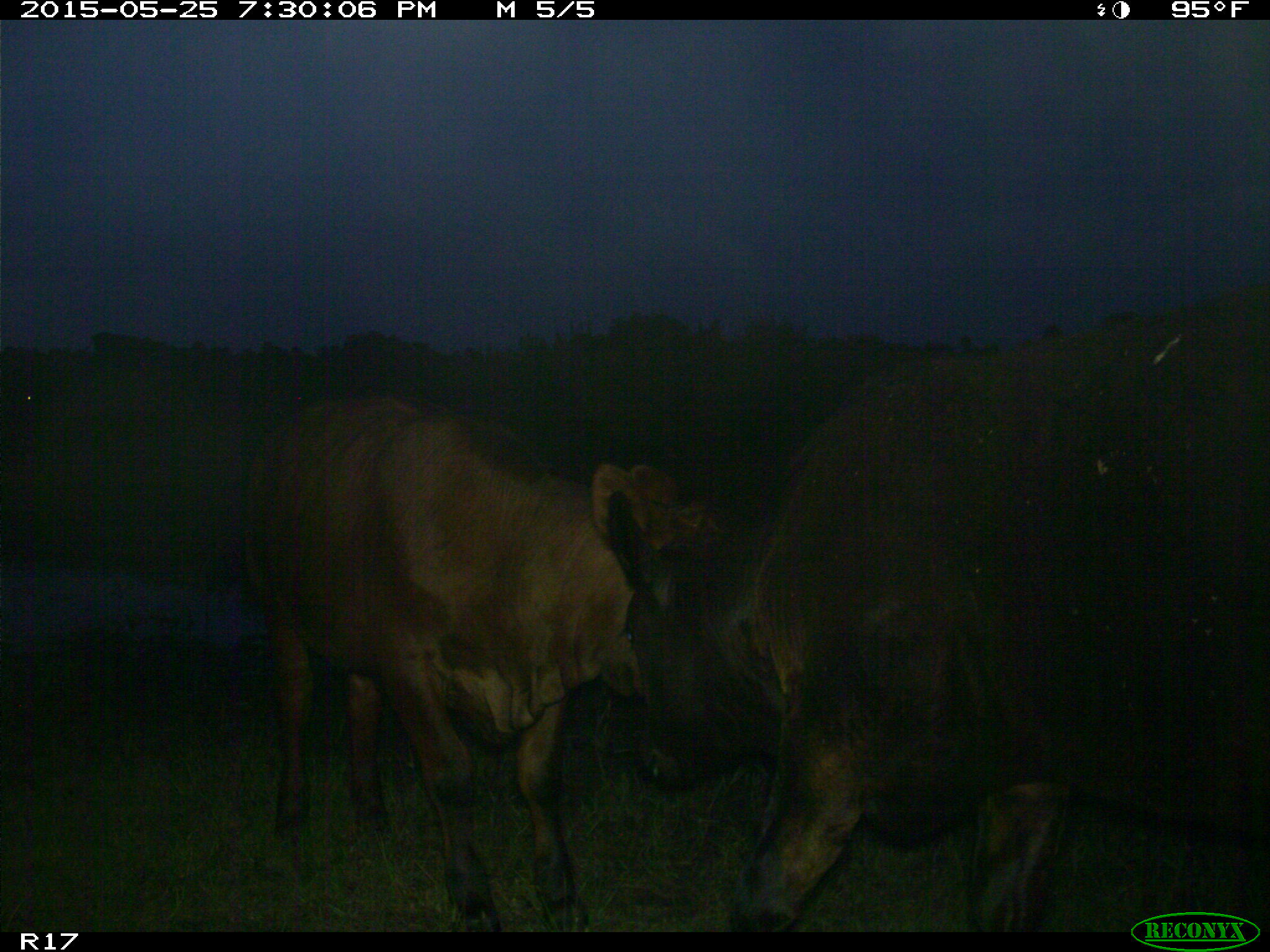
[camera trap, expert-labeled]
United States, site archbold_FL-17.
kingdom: Animalia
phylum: Chordata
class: Mammalia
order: Artiodactyla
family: Bovidae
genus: Bos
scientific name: Bos taurus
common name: domestic cow